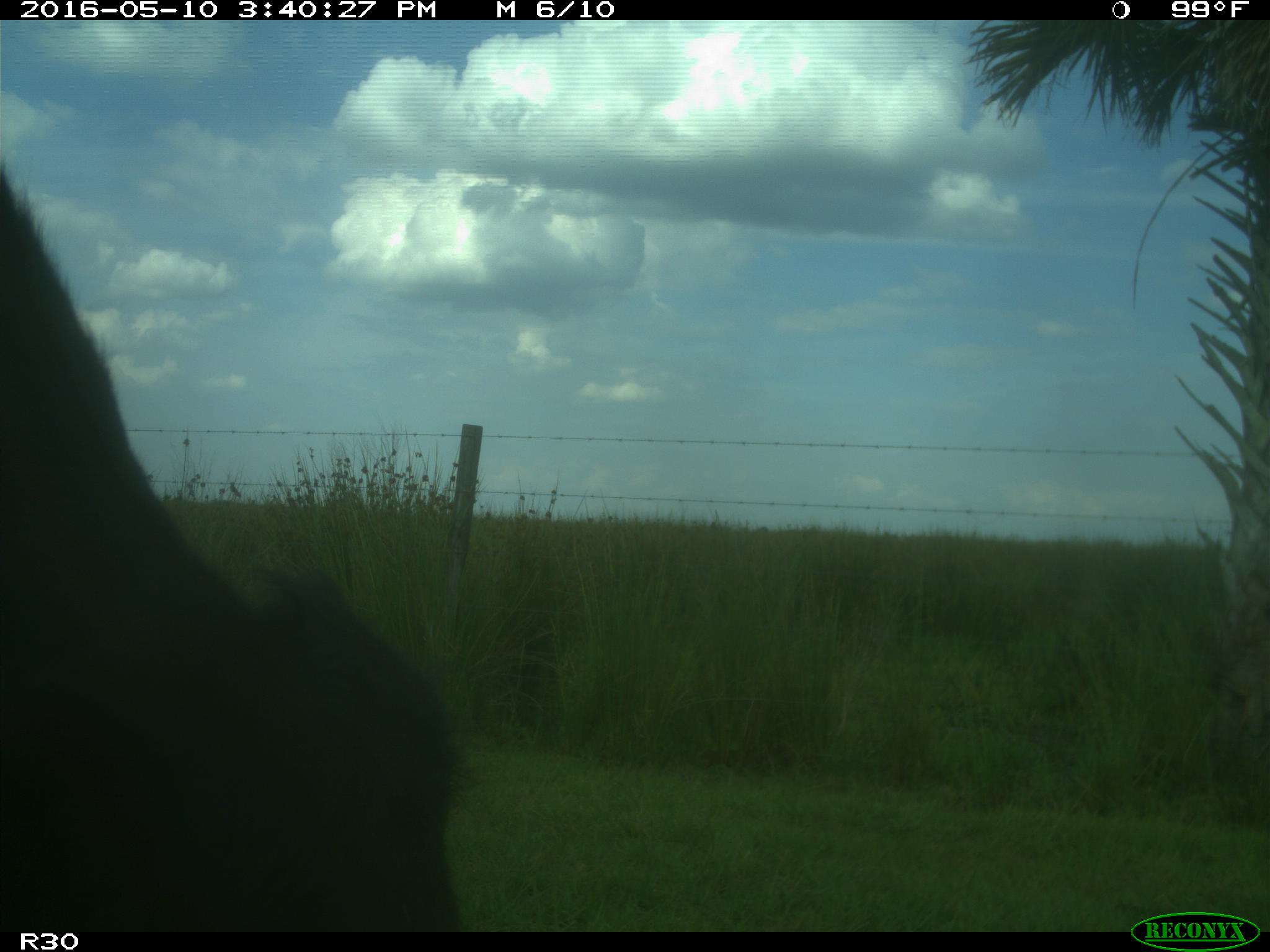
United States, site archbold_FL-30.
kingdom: Animalia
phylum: Chordata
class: Mammalia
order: Artiodactyla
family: Bovidae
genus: Bos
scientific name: Bos taurus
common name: domestic cow